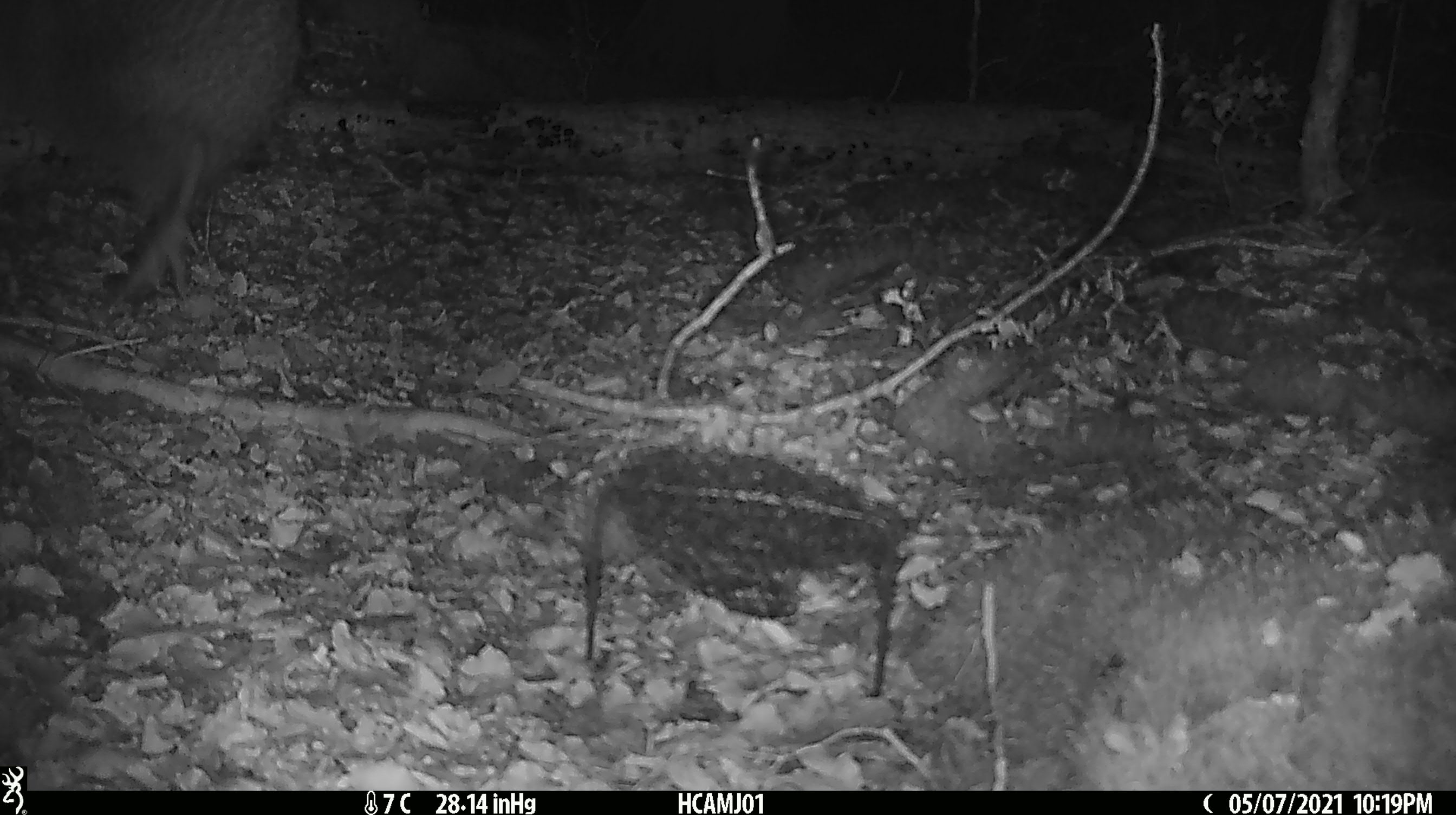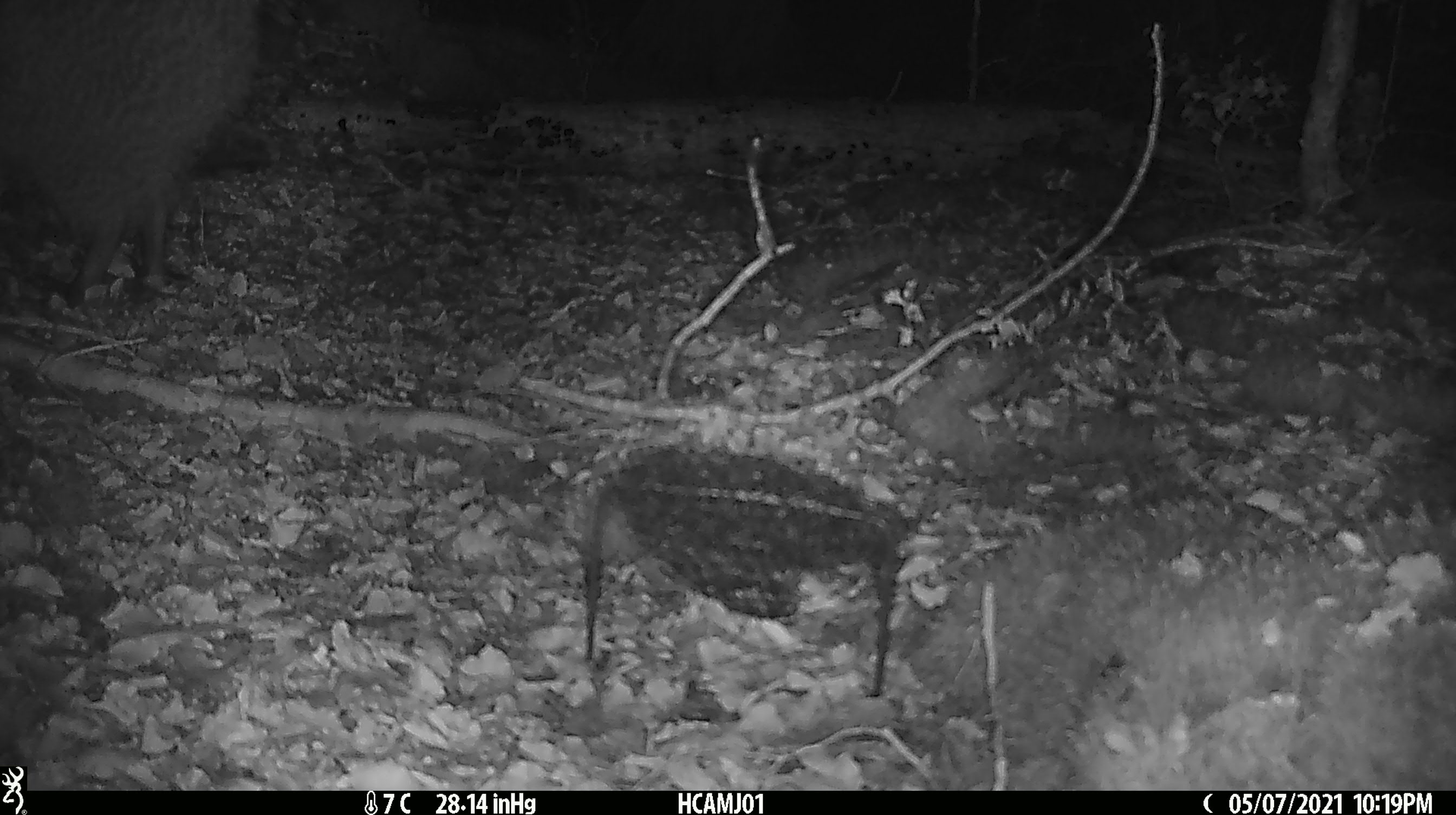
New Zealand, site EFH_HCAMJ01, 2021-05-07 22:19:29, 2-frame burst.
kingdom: Animalia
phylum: Chordata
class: Aves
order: Apterygiformes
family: Apterygidae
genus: Apteryx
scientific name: Apteryx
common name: kiwi